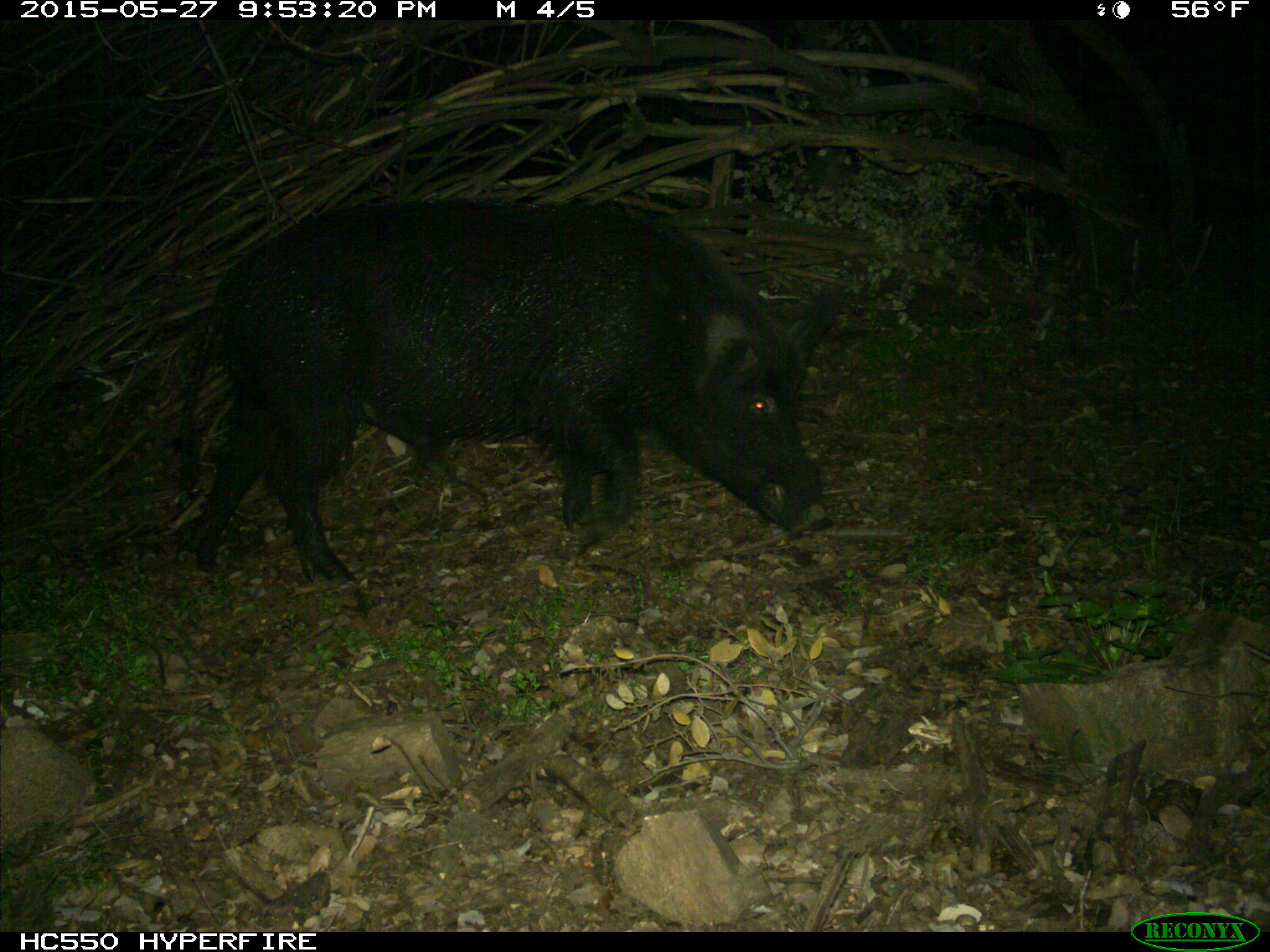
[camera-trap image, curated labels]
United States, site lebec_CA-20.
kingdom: Animalia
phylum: Chordata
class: Mammalia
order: Artiodactyla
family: Suidae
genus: Sus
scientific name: Sus scrofa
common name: wild boar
Sus scrofa (wild boar).